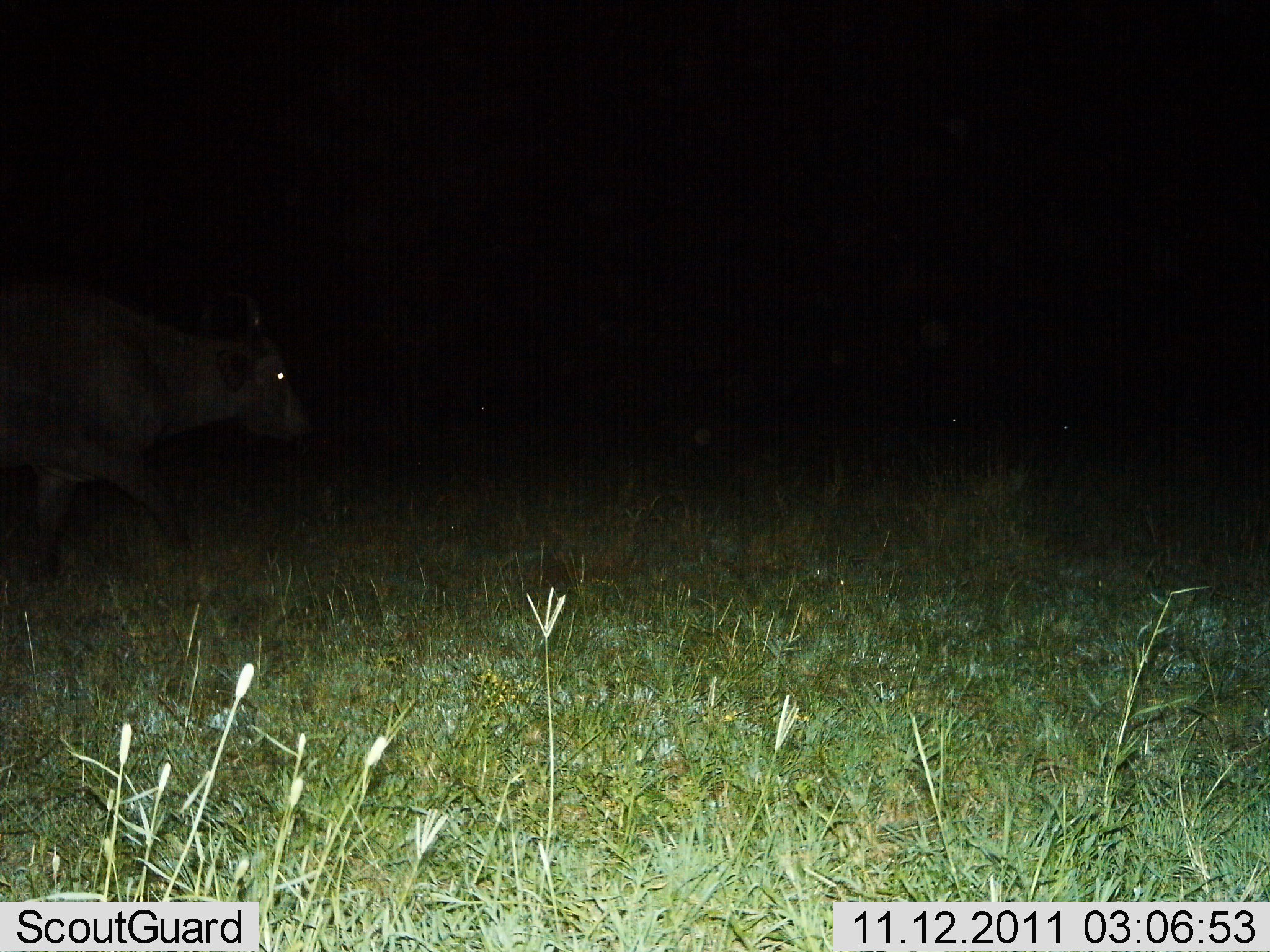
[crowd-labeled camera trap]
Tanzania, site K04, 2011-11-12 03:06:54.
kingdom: Animalia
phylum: Chordata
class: Mammalia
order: Artiodactyla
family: Bovidae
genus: Syncerus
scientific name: Syncerus caffer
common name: cape buffalo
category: buffalo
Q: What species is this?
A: Buffalo (cape buffalo) (Syncerus caffer).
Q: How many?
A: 1.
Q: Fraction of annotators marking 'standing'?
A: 30%.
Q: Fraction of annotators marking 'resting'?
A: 0%.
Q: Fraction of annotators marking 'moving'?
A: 80%.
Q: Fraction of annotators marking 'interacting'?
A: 0%.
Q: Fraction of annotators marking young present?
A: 0%.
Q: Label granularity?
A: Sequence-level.